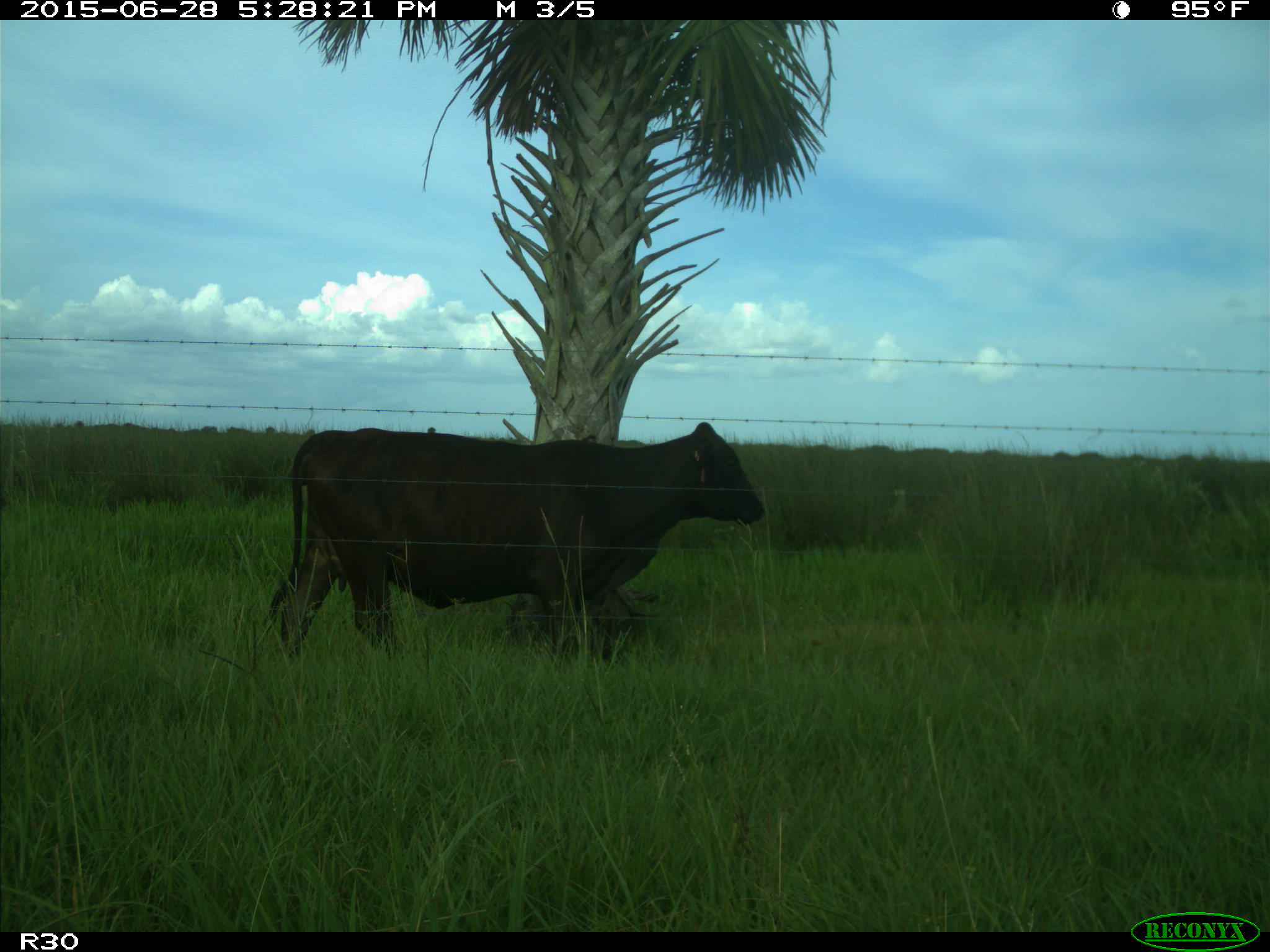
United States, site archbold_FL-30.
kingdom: Animalia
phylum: Chordata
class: Mammalia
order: Artiodactyla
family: Bovidae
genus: Bos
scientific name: Bos taurus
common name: domestic cow